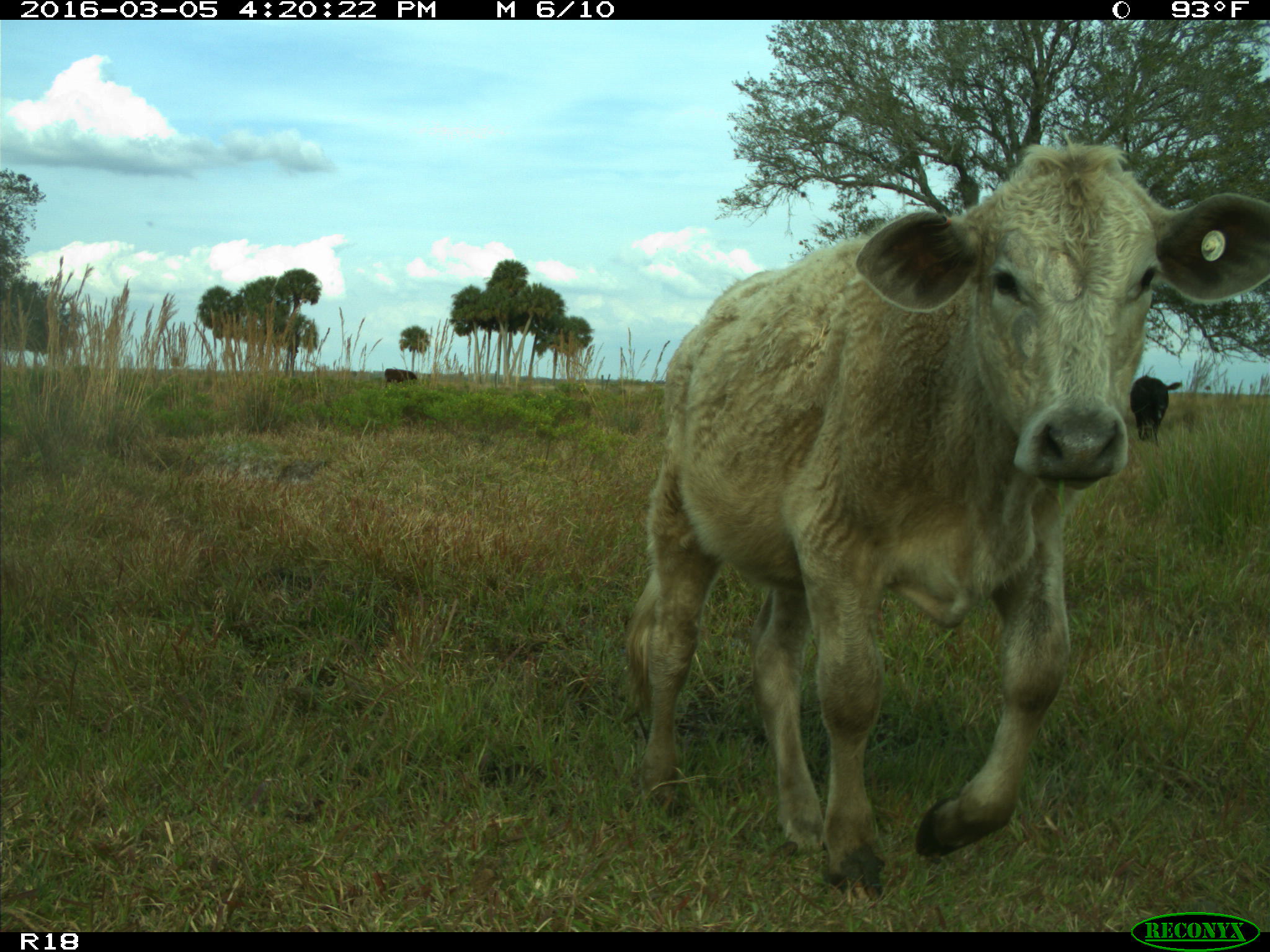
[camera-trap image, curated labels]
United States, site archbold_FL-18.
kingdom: Animalia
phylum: Chordata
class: Mammalia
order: Artiodactyla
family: Bovidae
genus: Bos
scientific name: Bos taurus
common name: domestic cow